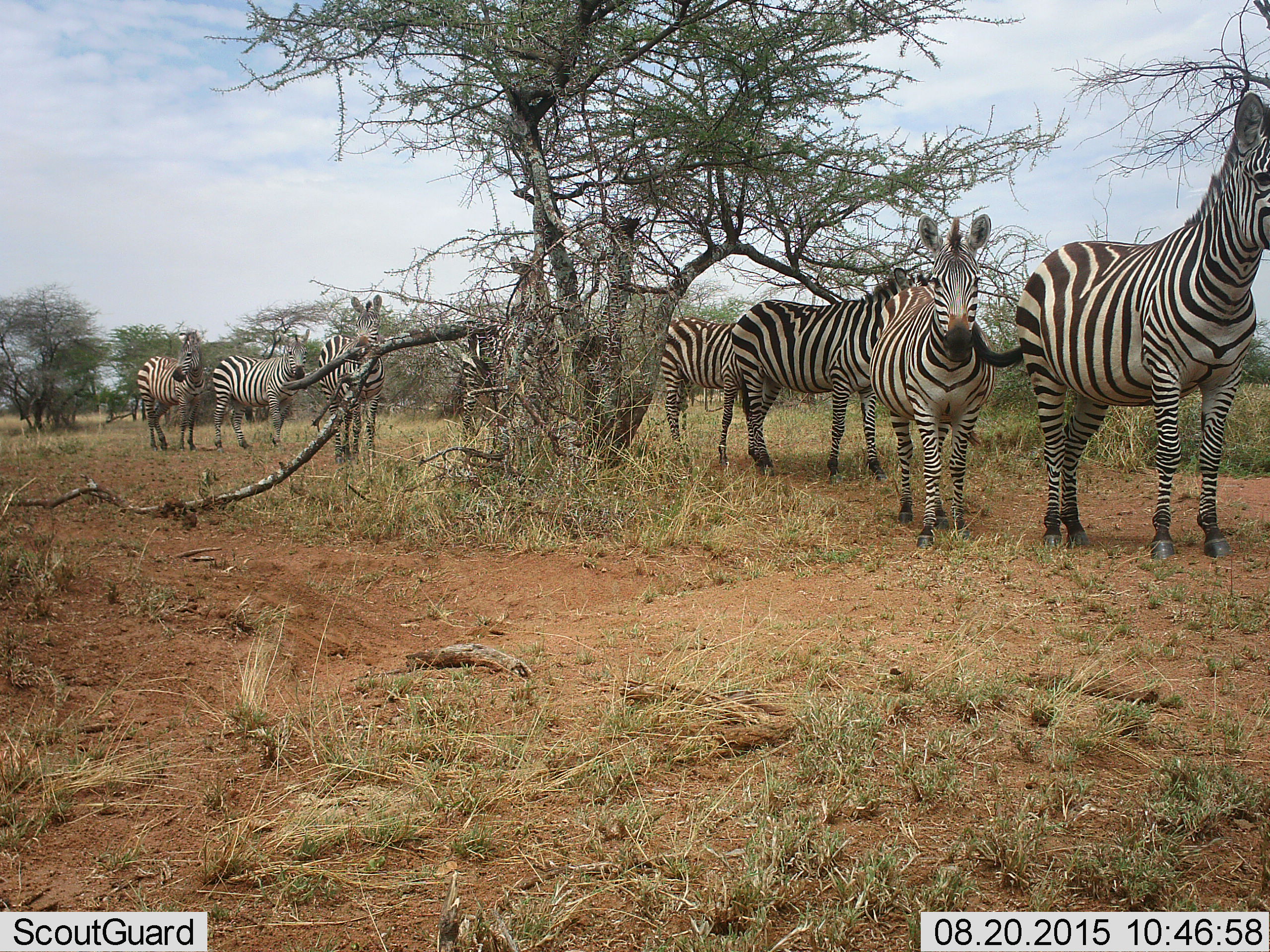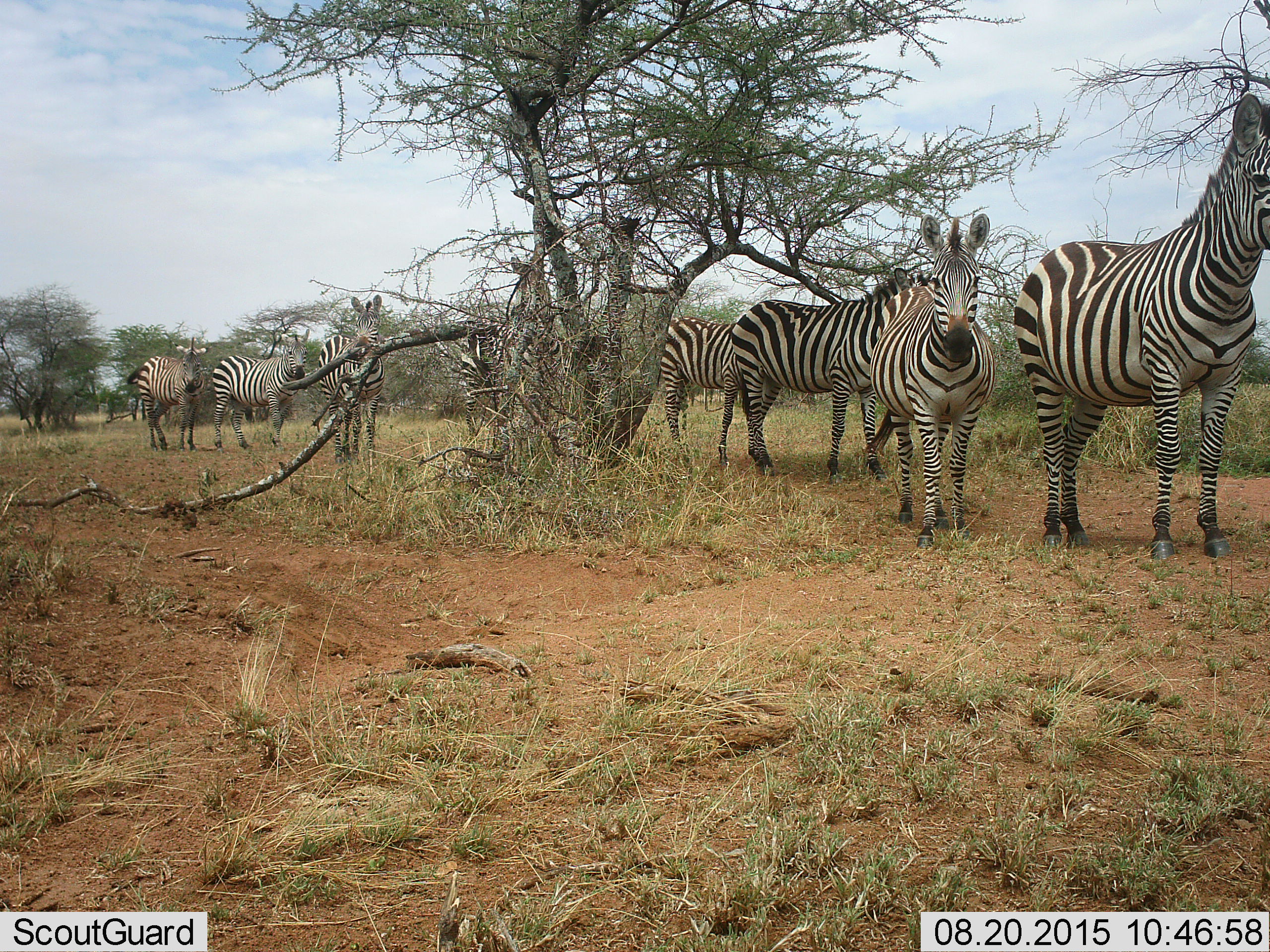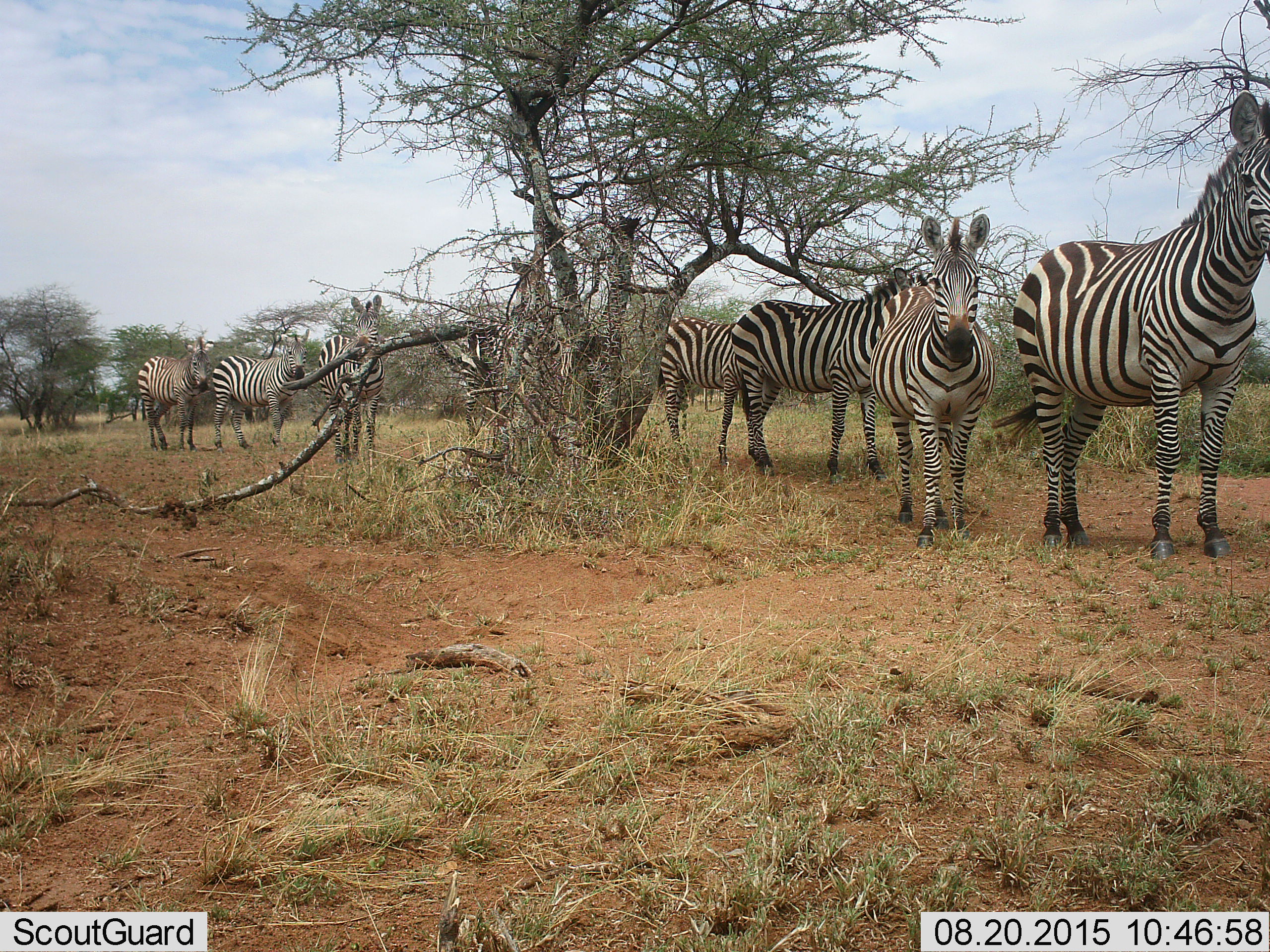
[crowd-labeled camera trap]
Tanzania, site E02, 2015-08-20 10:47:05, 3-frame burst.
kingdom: Animalia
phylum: Chordata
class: Mammalia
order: Perissodactyla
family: Equidae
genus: Equus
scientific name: Equus quagga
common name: plains zebra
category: zebra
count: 8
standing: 84%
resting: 5%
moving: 26%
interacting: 5%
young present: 21%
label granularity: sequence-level